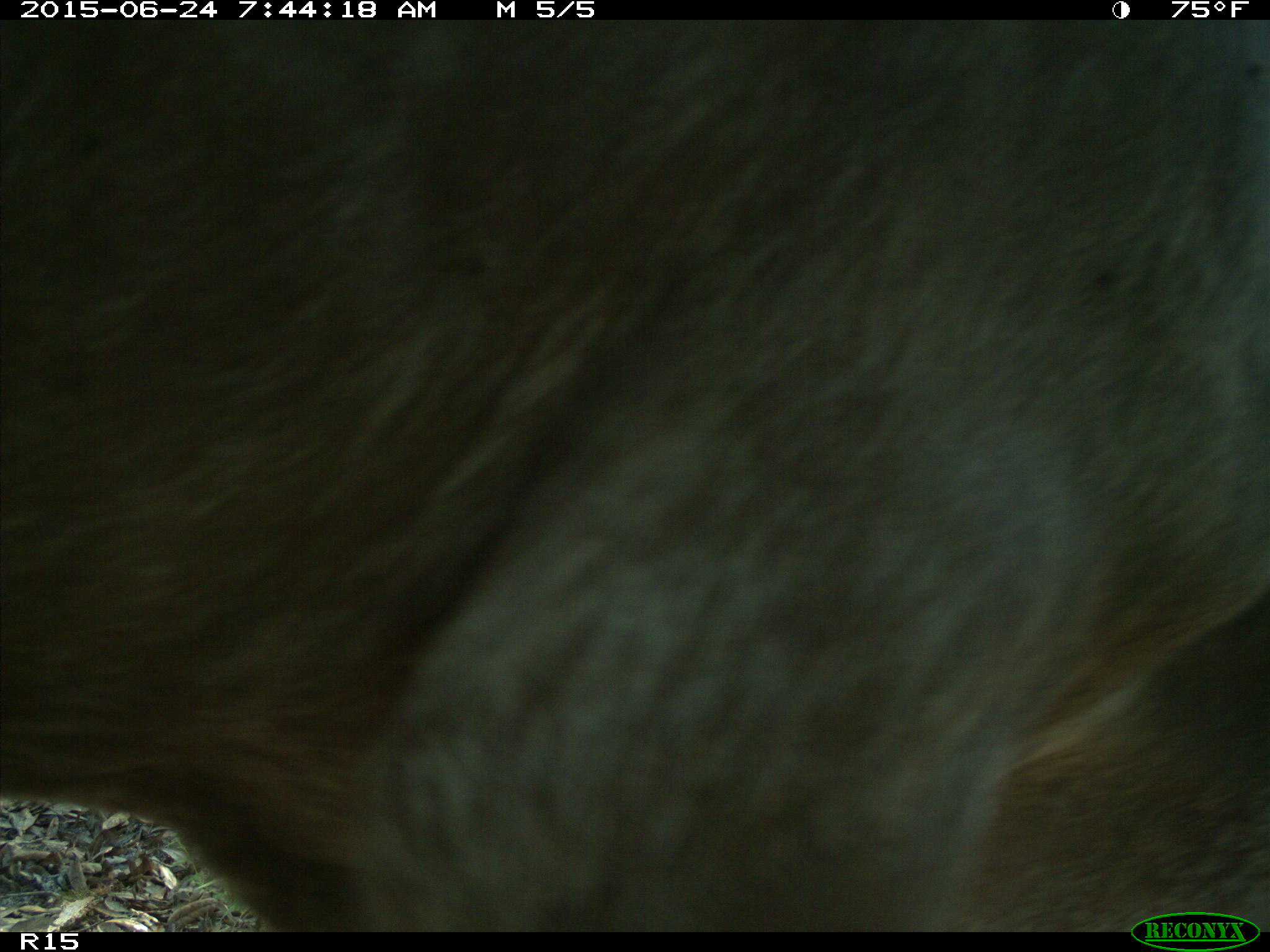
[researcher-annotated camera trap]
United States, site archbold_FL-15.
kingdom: Animalia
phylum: Chordata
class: Mammalia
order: Artiodactyla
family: Bovidae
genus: Bos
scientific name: Bos taurus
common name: domestic cow